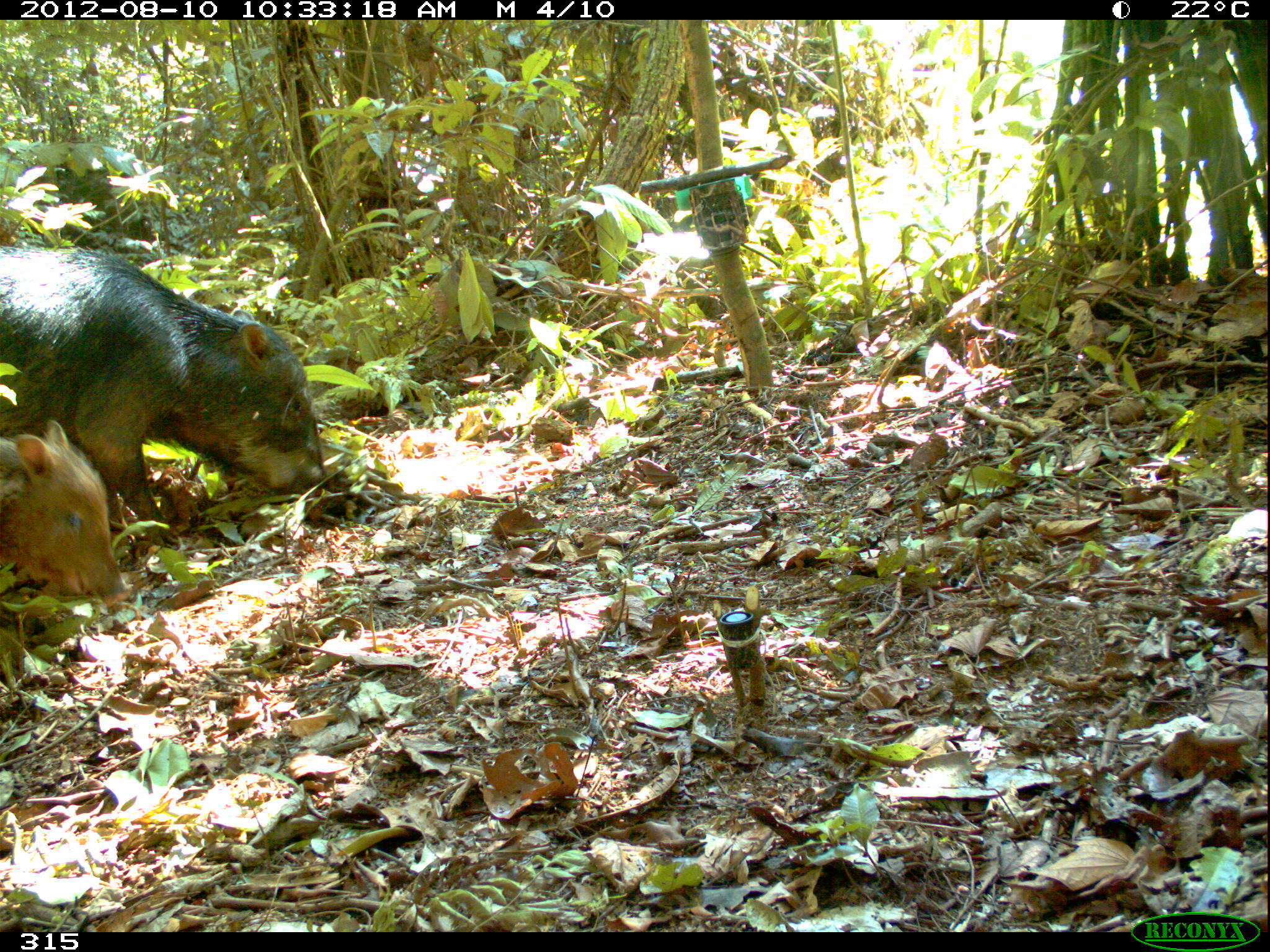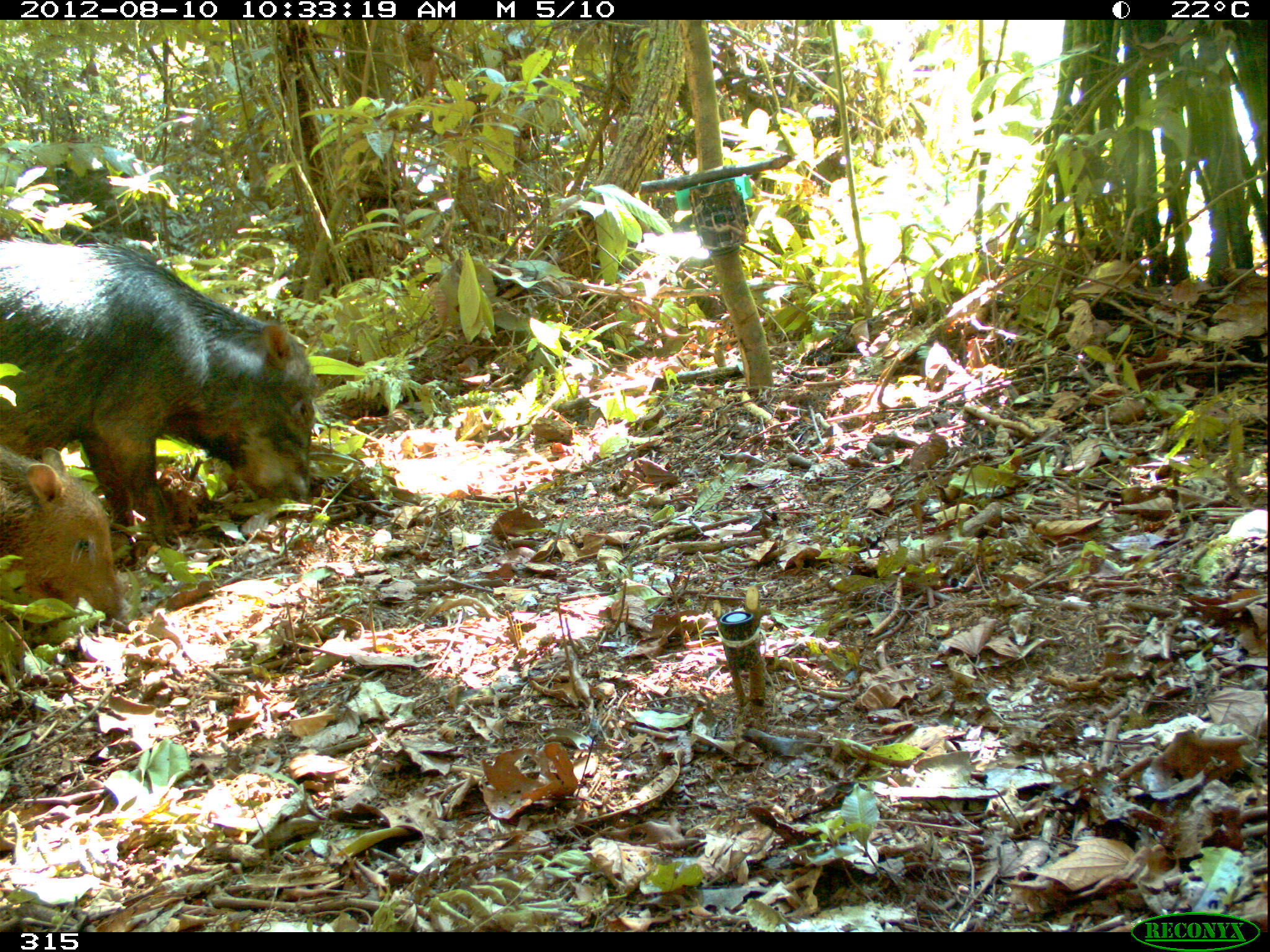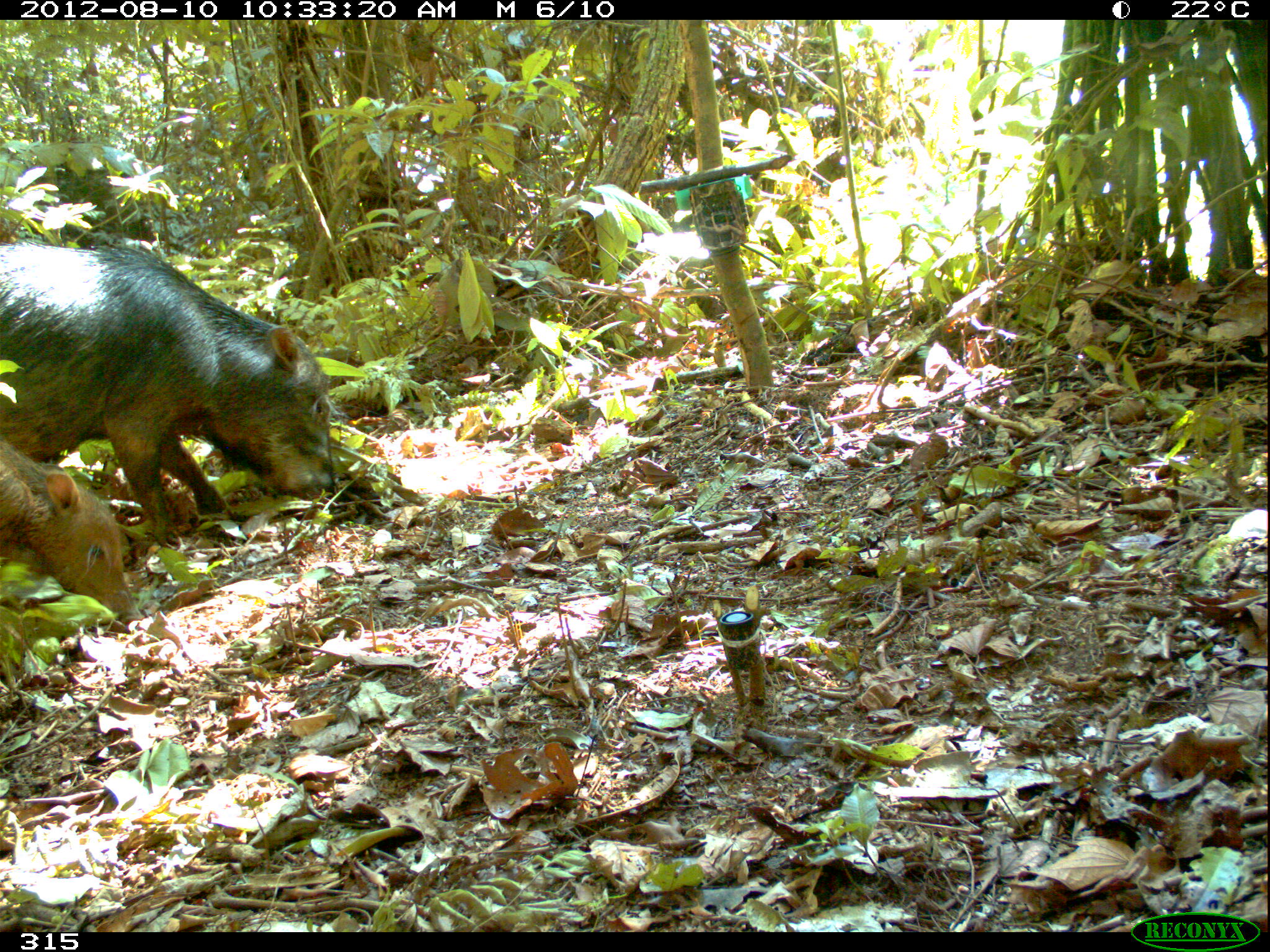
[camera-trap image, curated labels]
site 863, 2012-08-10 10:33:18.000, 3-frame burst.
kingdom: Animalia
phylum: Chordata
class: Mammalia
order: Artiodactyla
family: Tayassuidae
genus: Tayassu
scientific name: Tayassu pecari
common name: white-lipped peccary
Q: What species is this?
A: Tayassu pecari (white-lipped peccary).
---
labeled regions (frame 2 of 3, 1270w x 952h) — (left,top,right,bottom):
tayassu pecari: (0,243,314,546); (0,447,121,628); (28,162,152,243)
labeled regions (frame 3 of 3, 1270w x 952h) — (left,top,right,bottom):
tayassu pecari: (0,243,333,528); (0,438,133,617); (0,143,152,235)